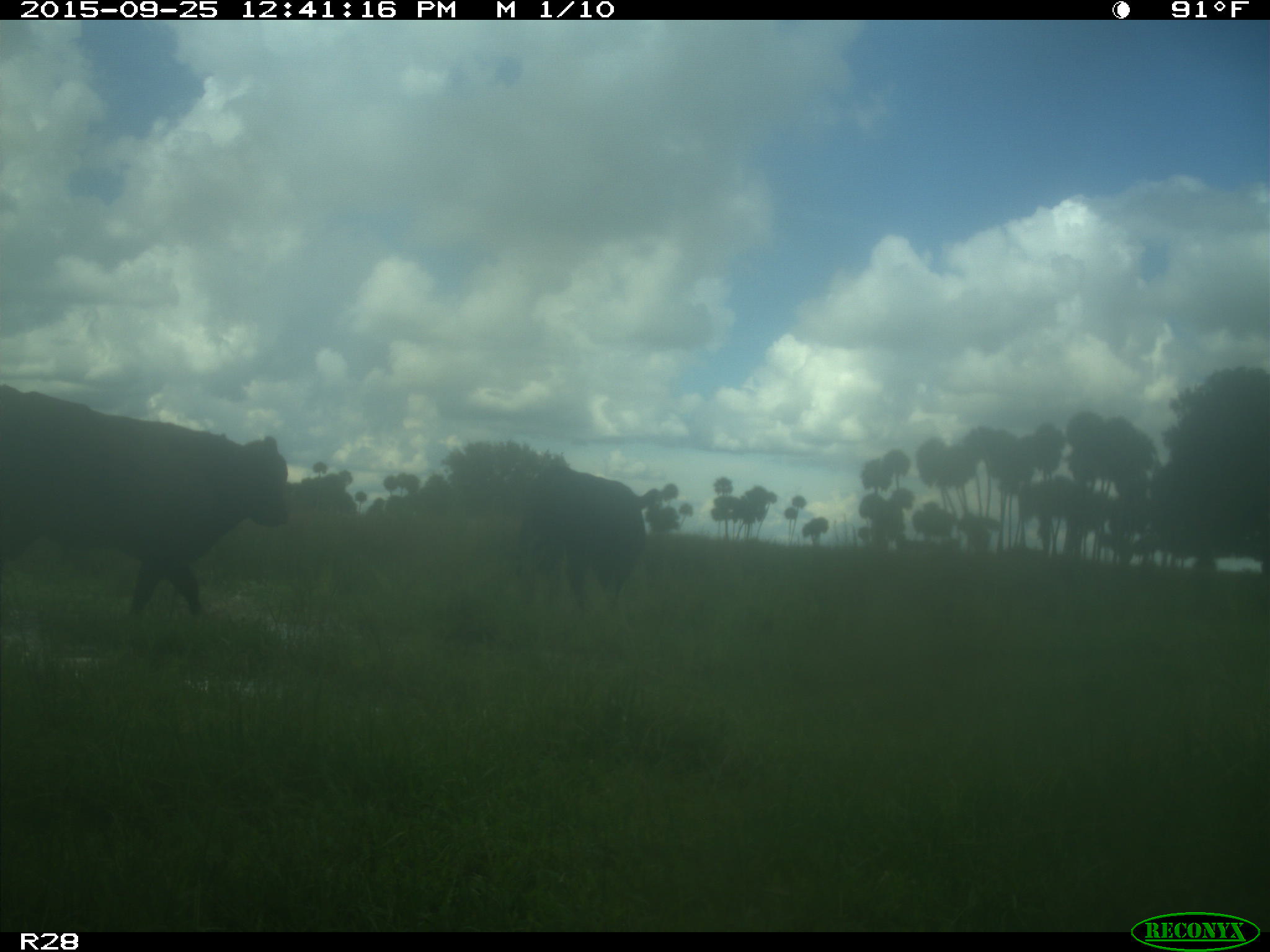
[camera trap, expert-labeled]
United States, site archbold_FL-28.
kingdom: Animalia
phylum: Chordata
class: Mammalia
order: Artiodactyla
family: Bovidae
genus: Bos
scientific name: Bos taurus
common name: domestic cow